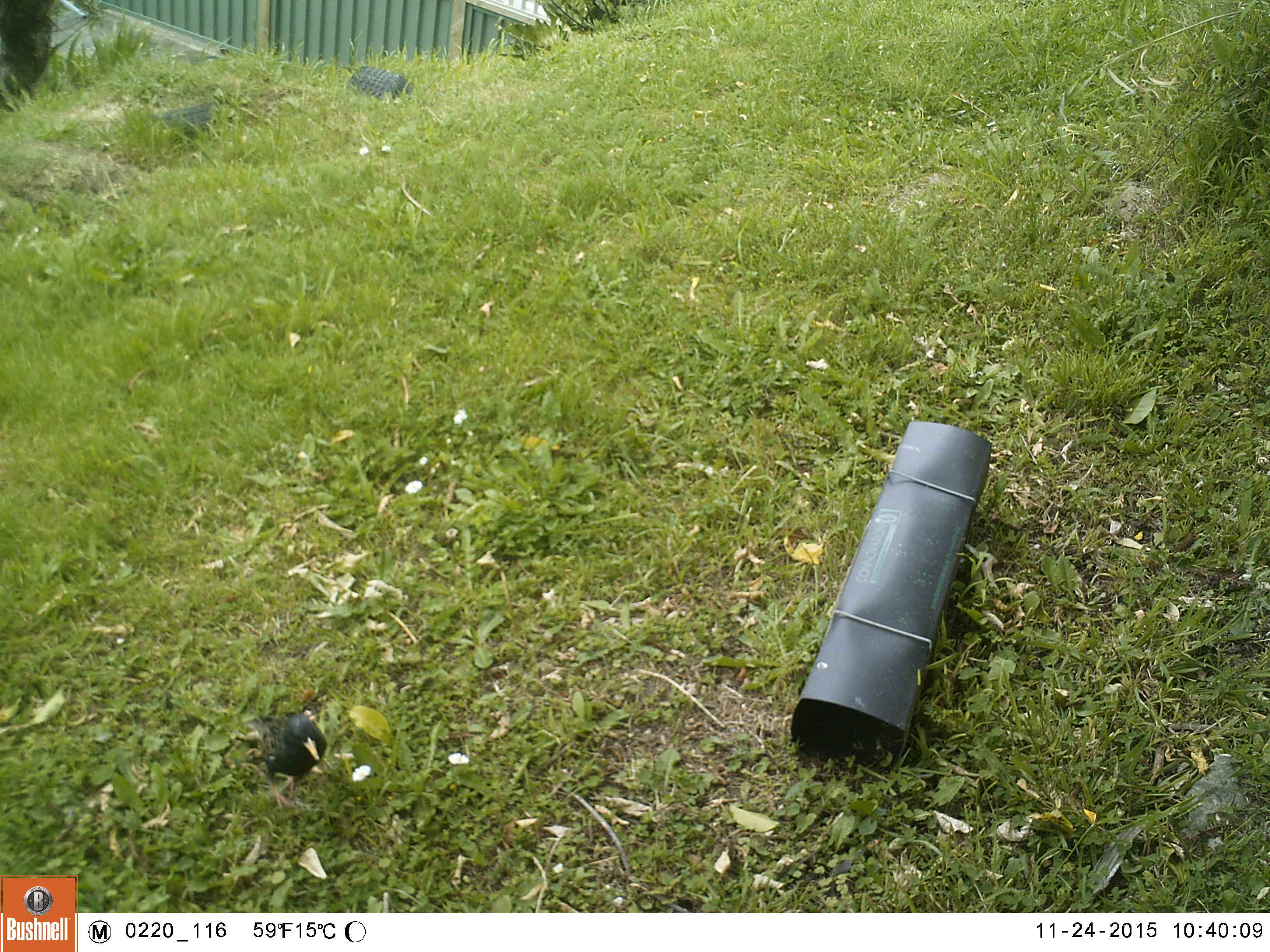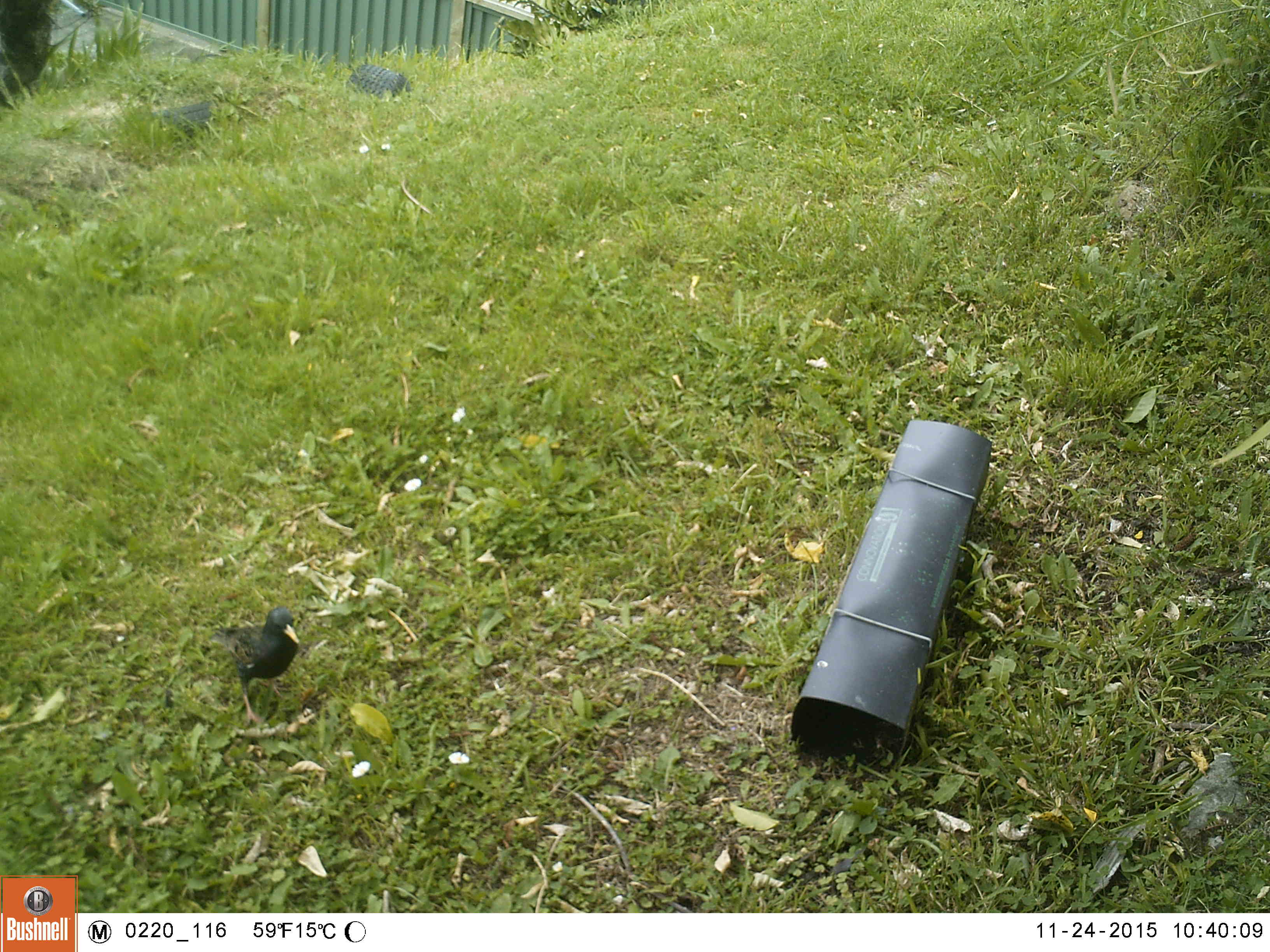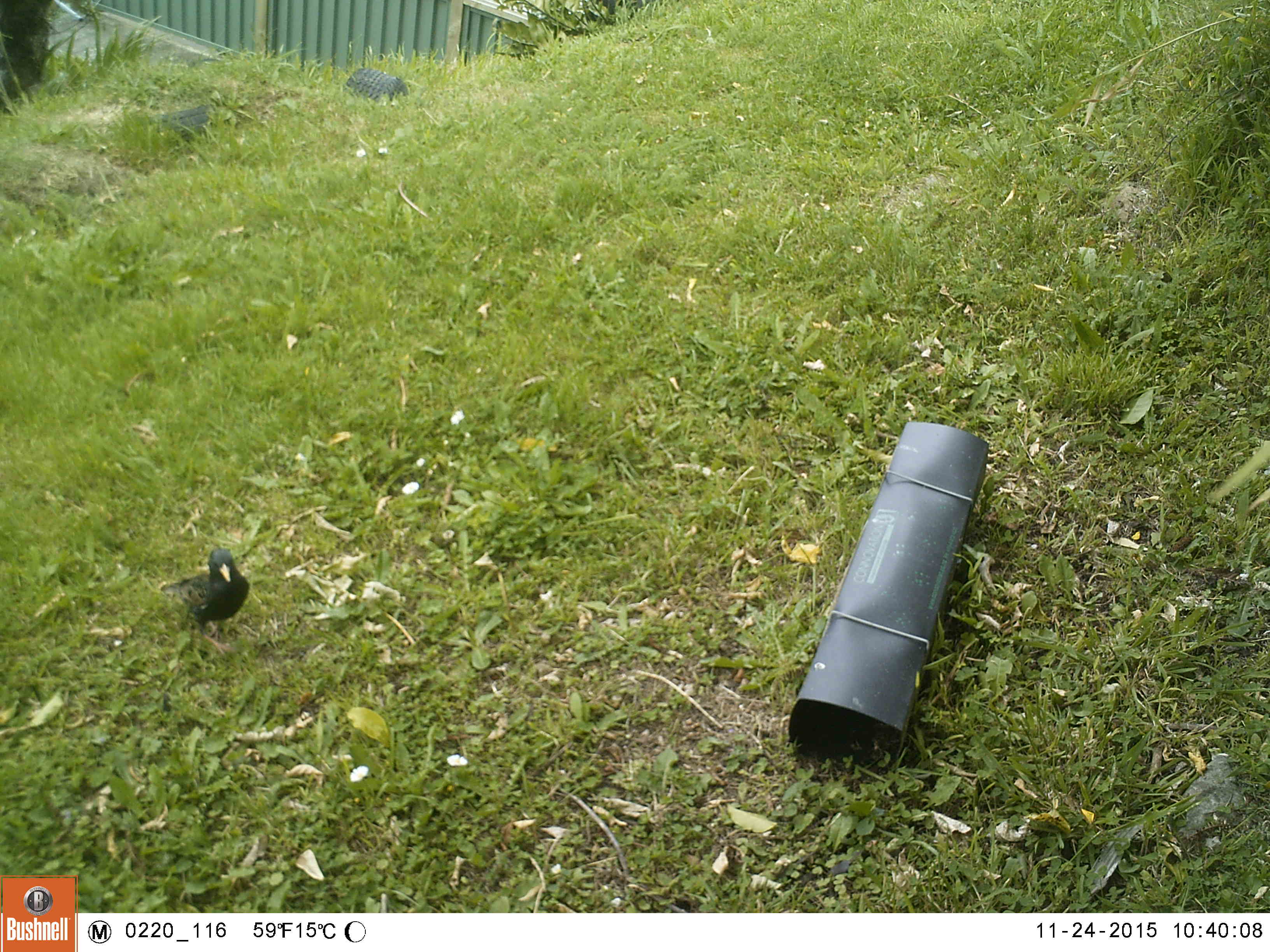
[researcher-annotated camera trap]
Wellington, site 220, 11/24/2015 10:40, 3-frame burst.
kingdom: Animalia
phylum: Chordata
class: Aves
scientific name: Aves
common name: bird